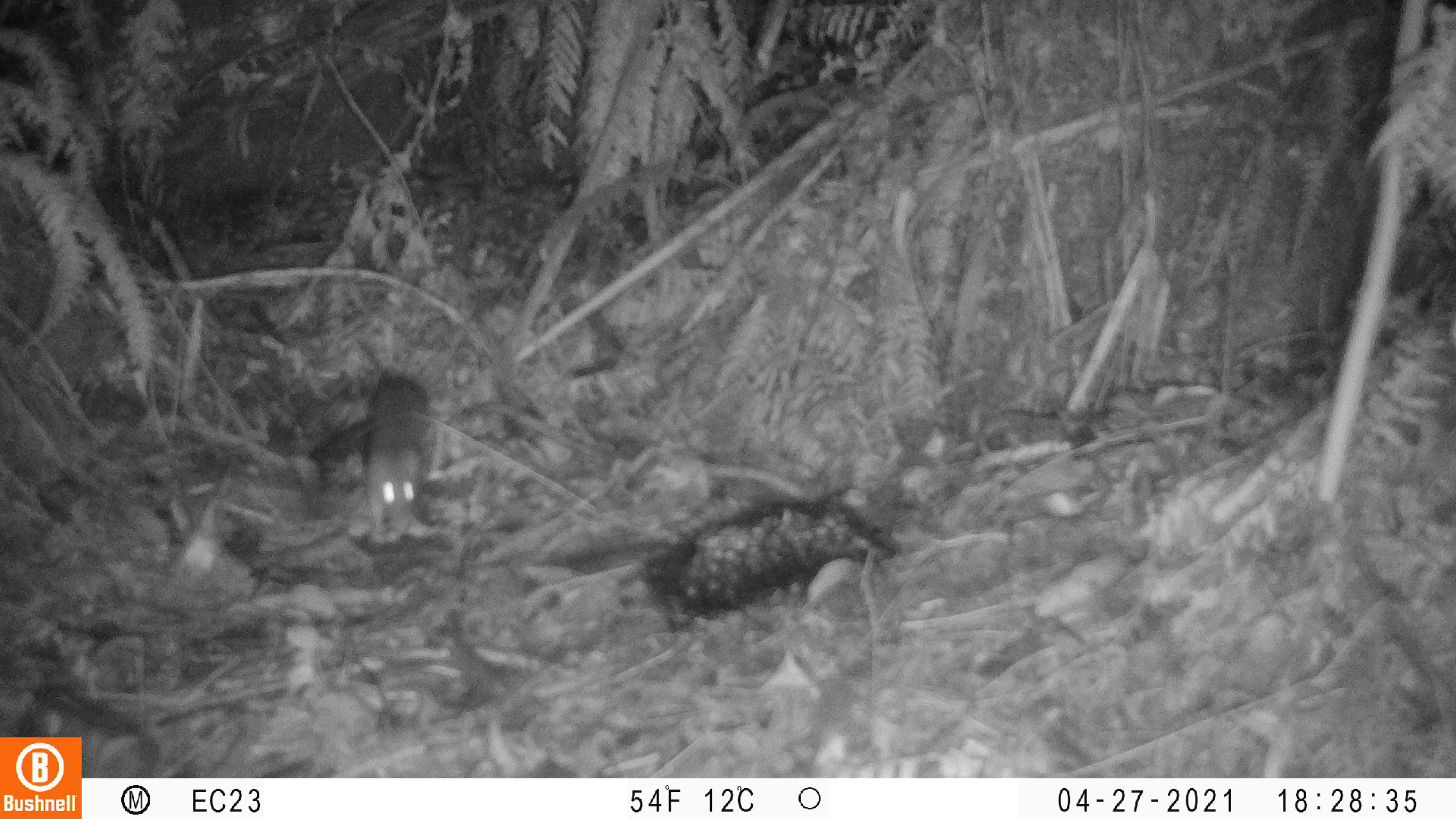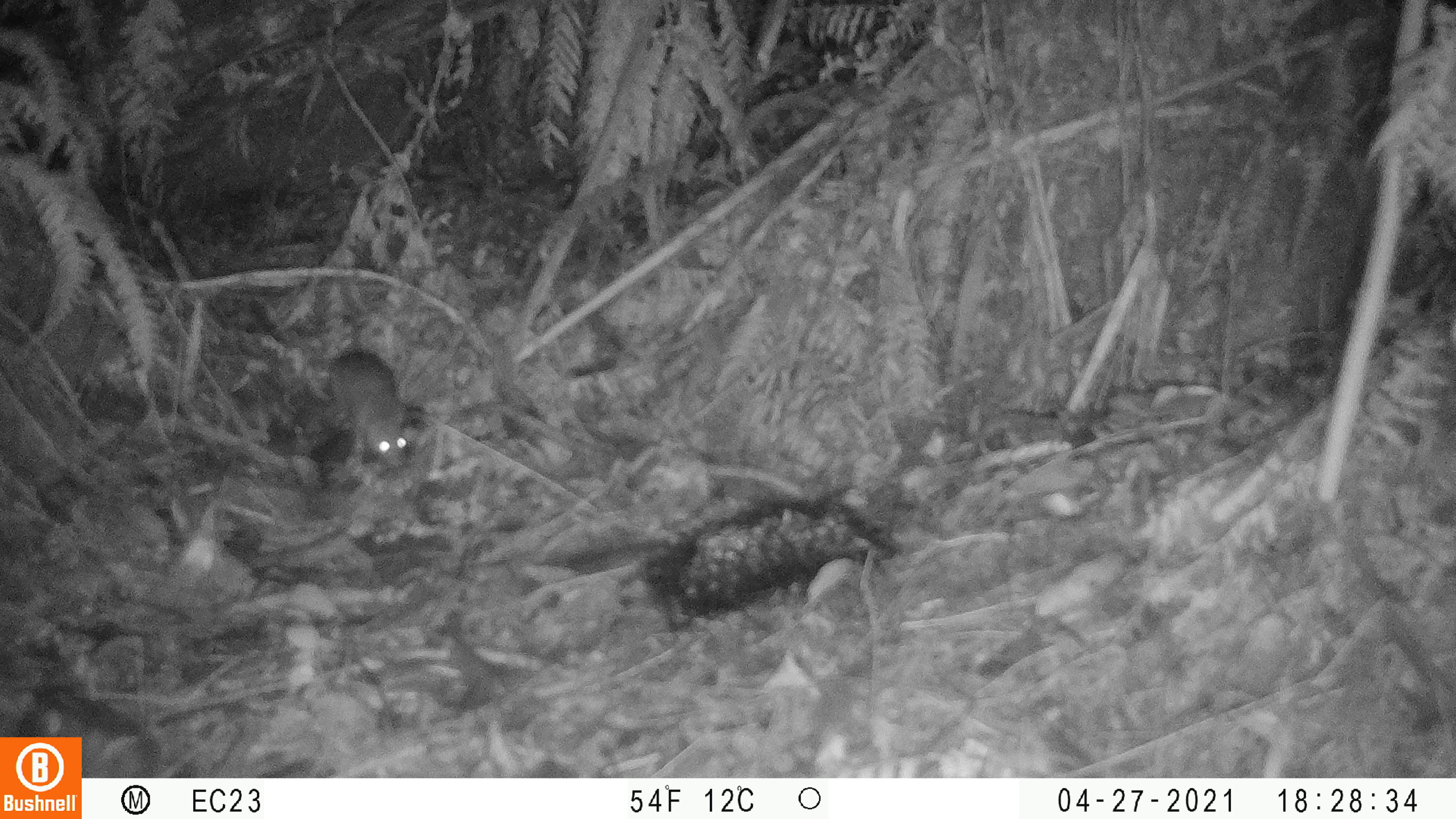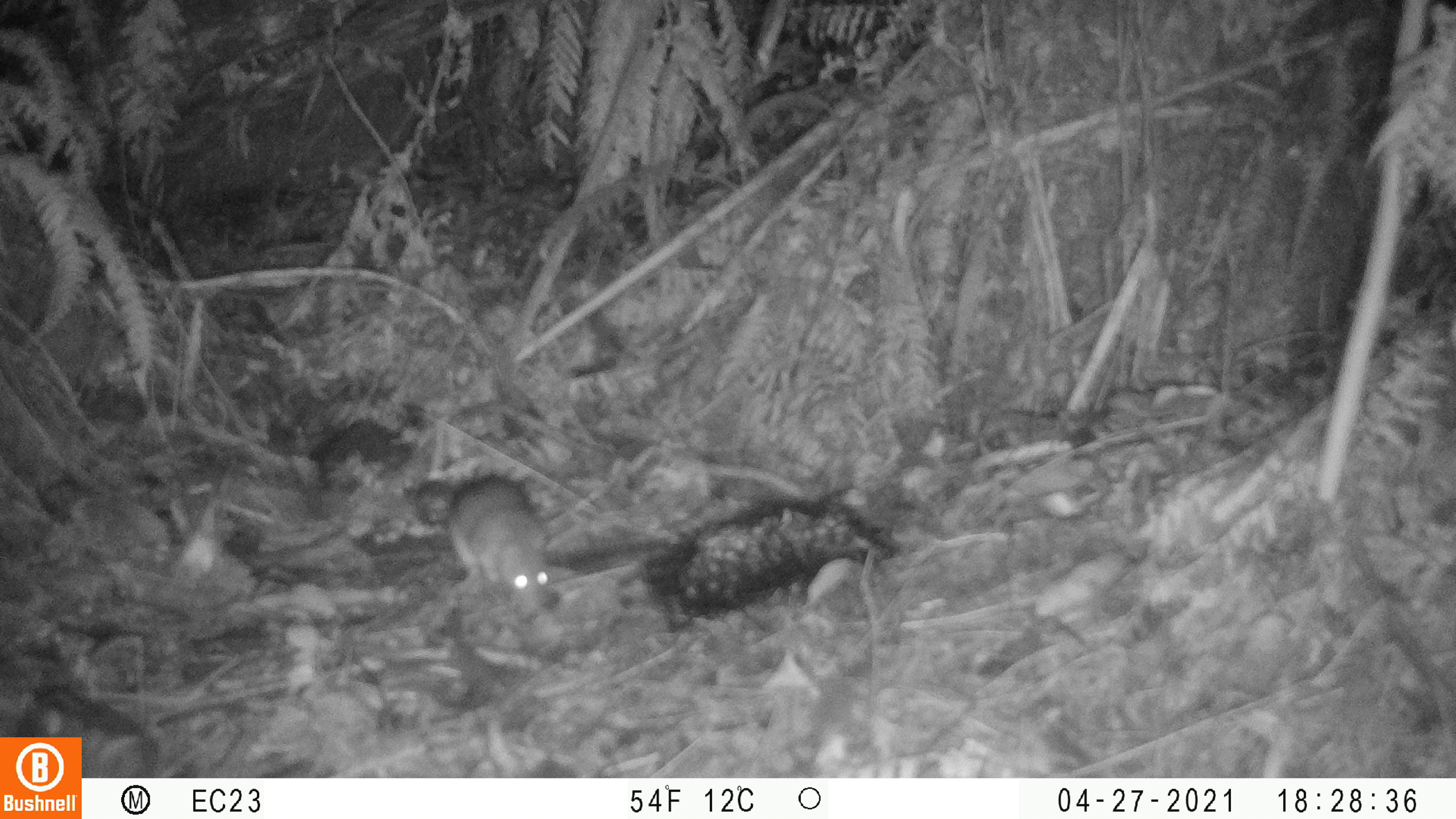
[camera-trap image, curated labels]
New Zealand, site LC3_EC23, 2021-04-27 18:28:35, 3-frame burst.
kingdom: Animalia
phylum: Chordata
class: Mammalia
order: Rodentia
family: Muridae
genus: Rattus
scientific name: Rattus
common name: rat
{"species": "rat (Rattus)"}